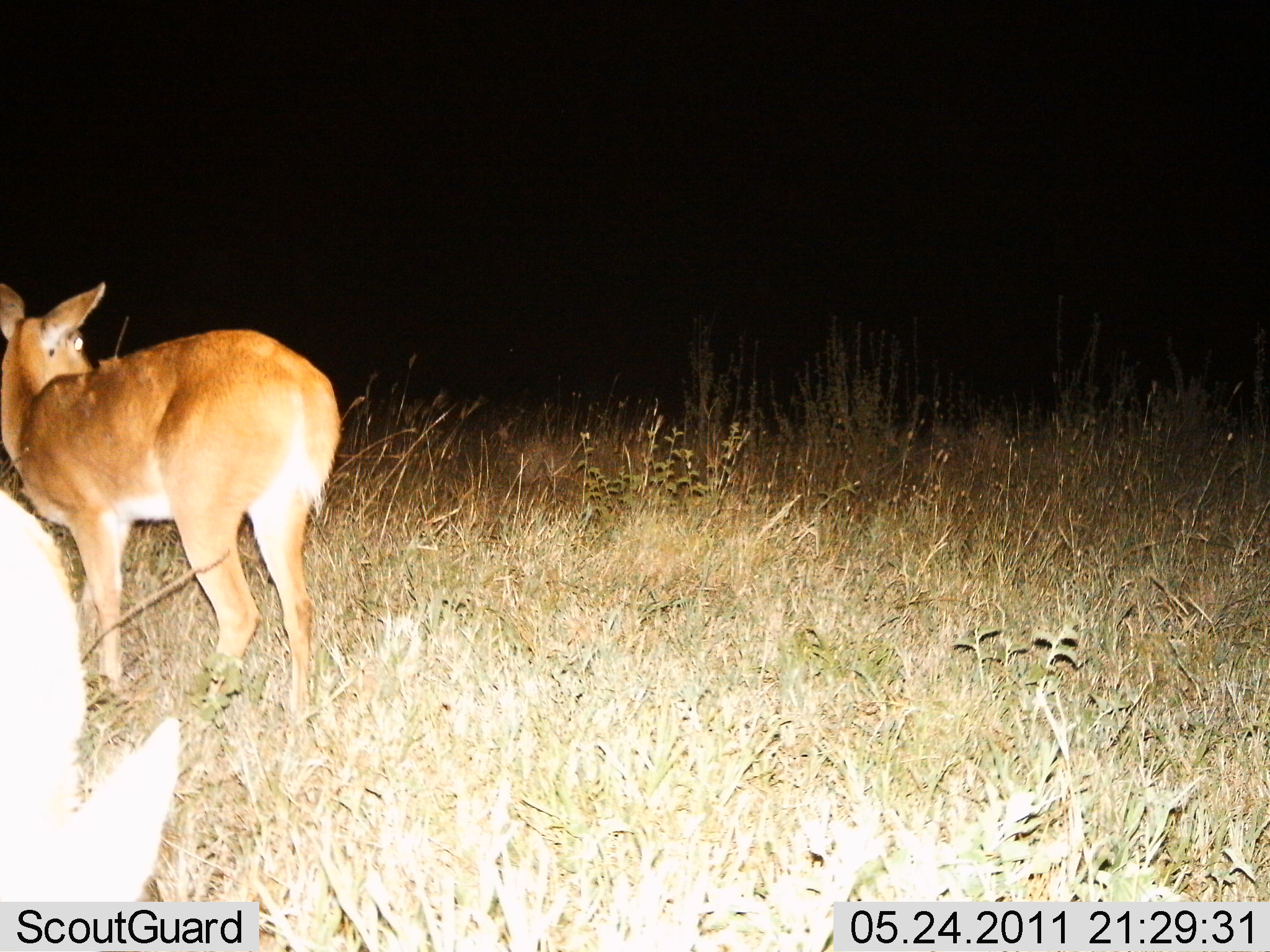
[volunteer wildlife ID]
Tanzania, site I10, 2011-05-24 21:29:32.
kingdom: Animalia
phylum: Chordata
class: Mammalia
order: Artiodactyla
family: Bovidae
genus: Redunca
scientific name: Redunca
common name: reedbuck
Reedbuck (Redunca), count 2. Behavior (volunteer vote fractions): standing 100%, resting 0%, moving 0%, interacting 0%. Young present (vote fraction): 0%. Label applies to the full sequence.